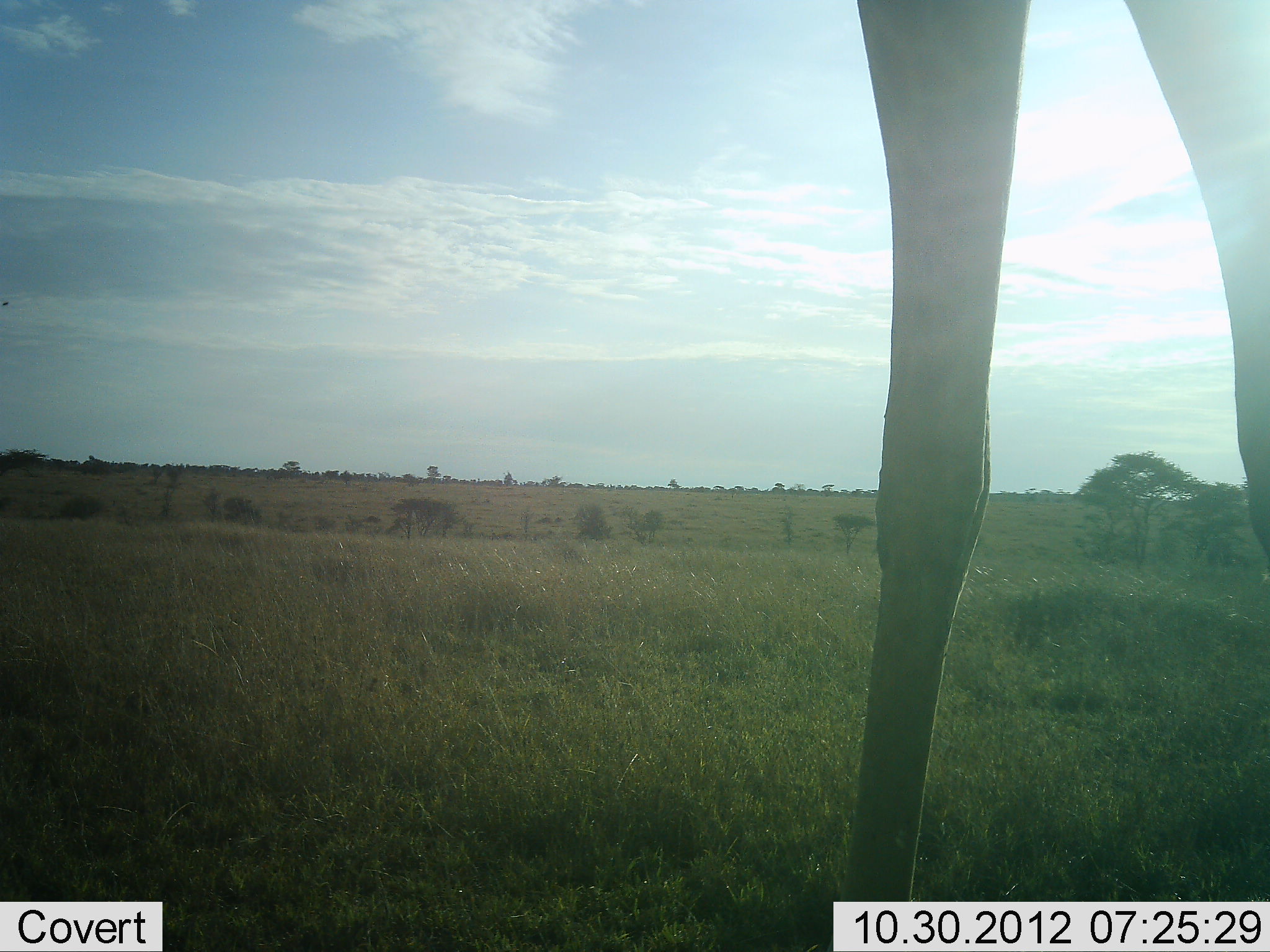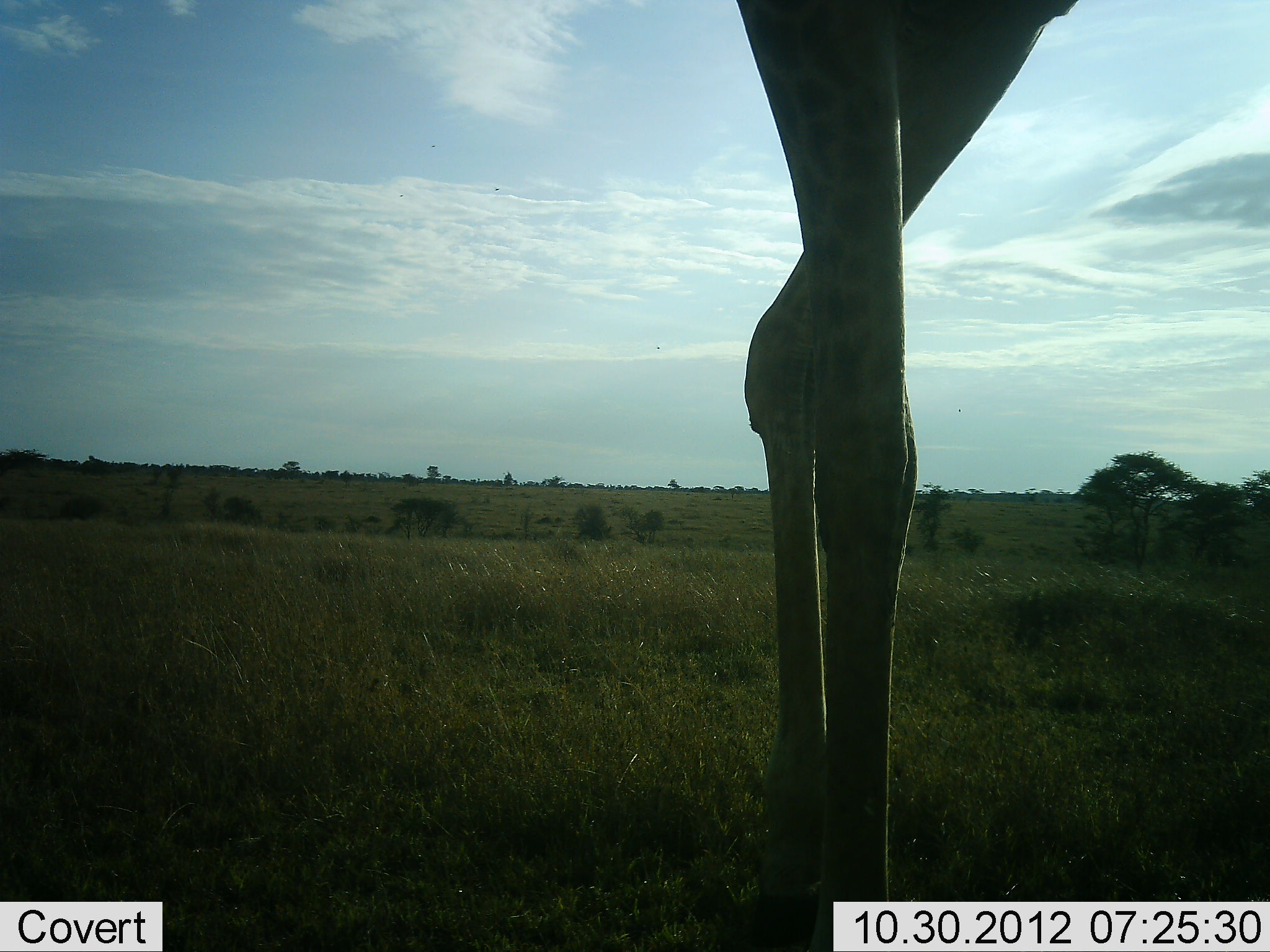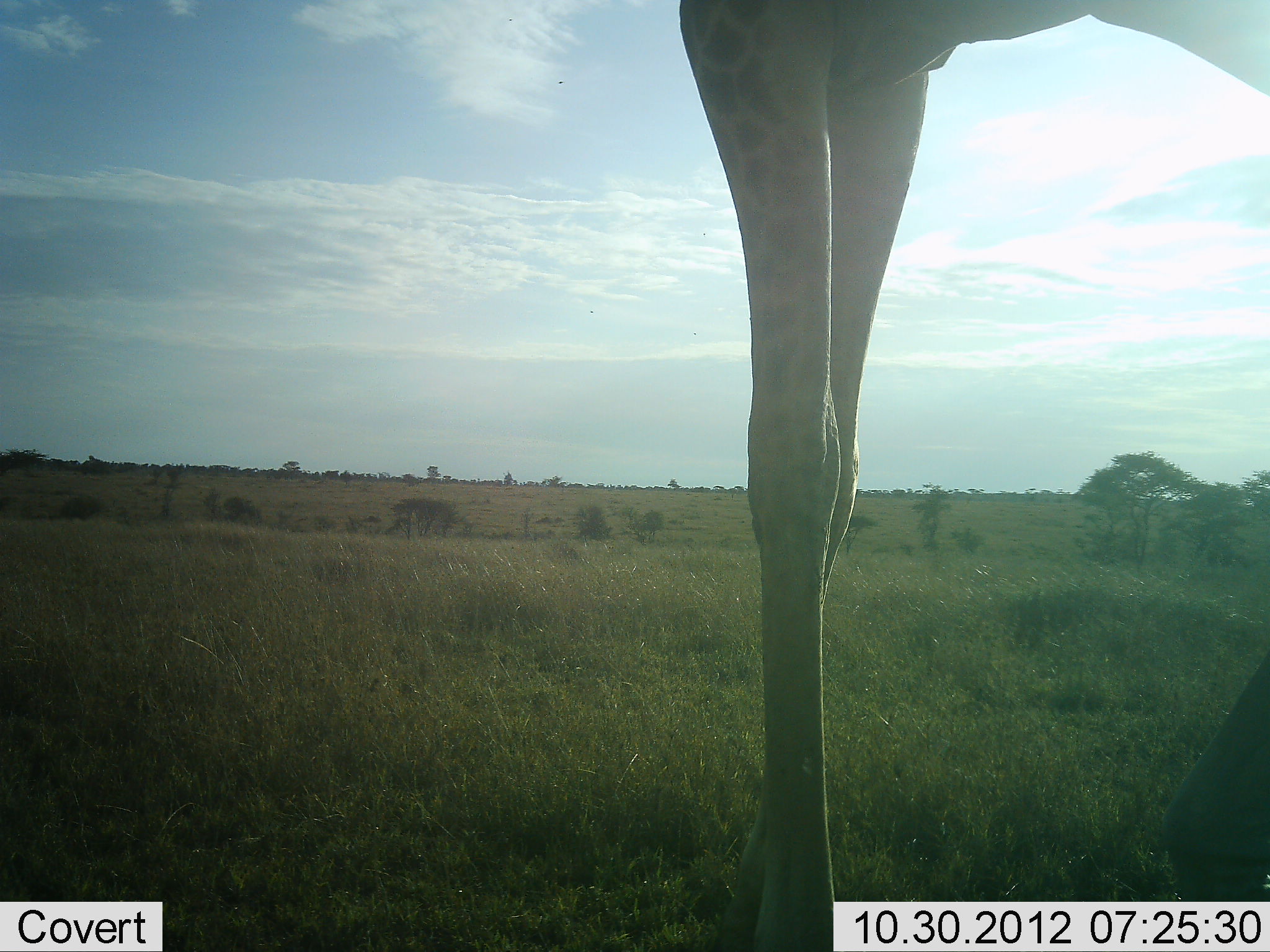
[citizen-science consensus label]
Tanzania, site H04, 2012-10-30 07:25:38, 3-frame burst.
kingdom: Animalia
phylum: Chordata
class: Mammalia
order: Artiodactyla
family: Giraffidae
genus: Giraffa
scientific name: Giraffa camelopardalis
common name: giraffe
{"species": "giraffe (Giraffa camelopardalis)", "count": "1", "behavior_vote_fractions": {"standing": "40%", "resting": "0%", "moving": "70%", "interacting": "0%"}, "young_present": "0%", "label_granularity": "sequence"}